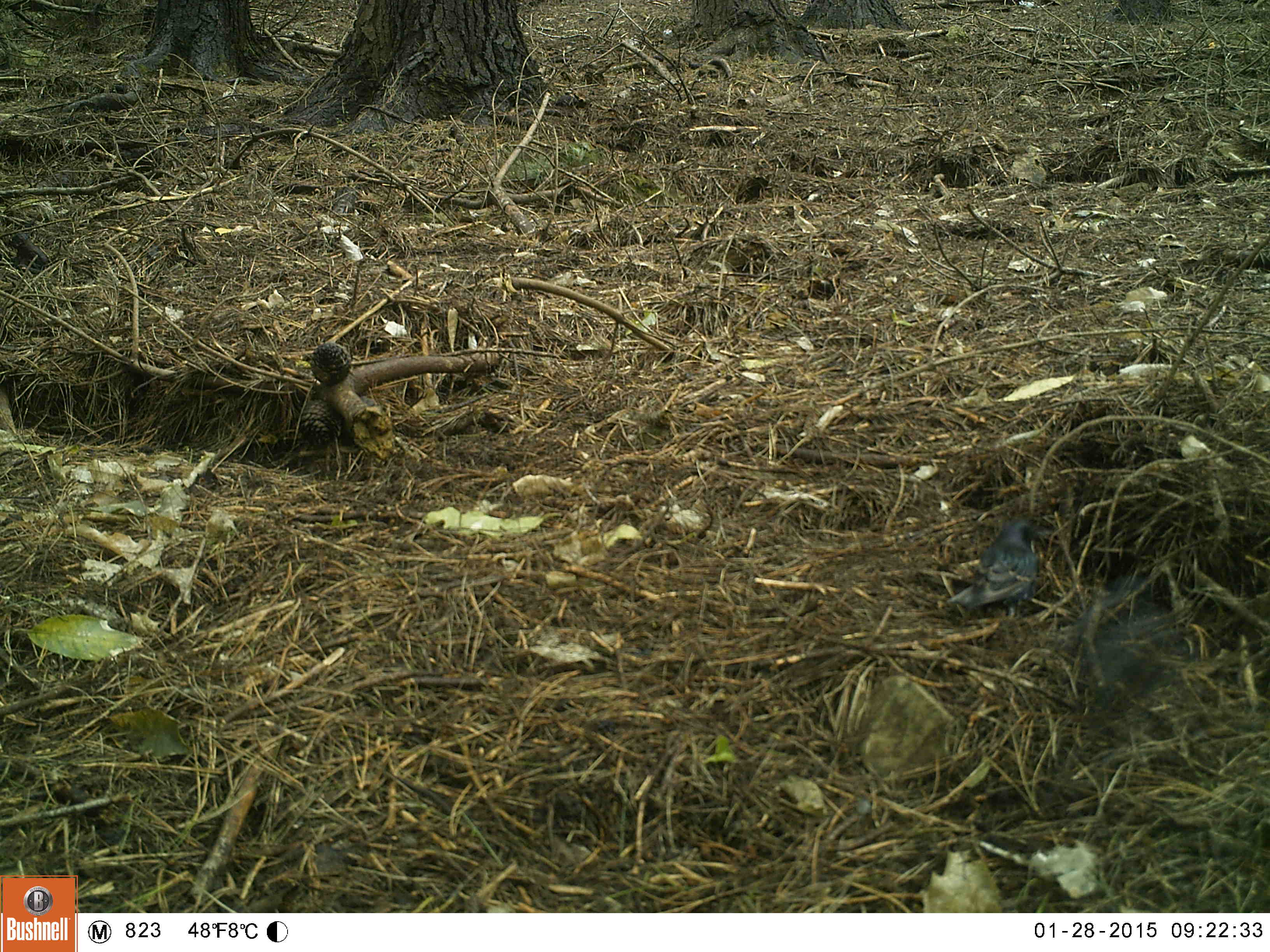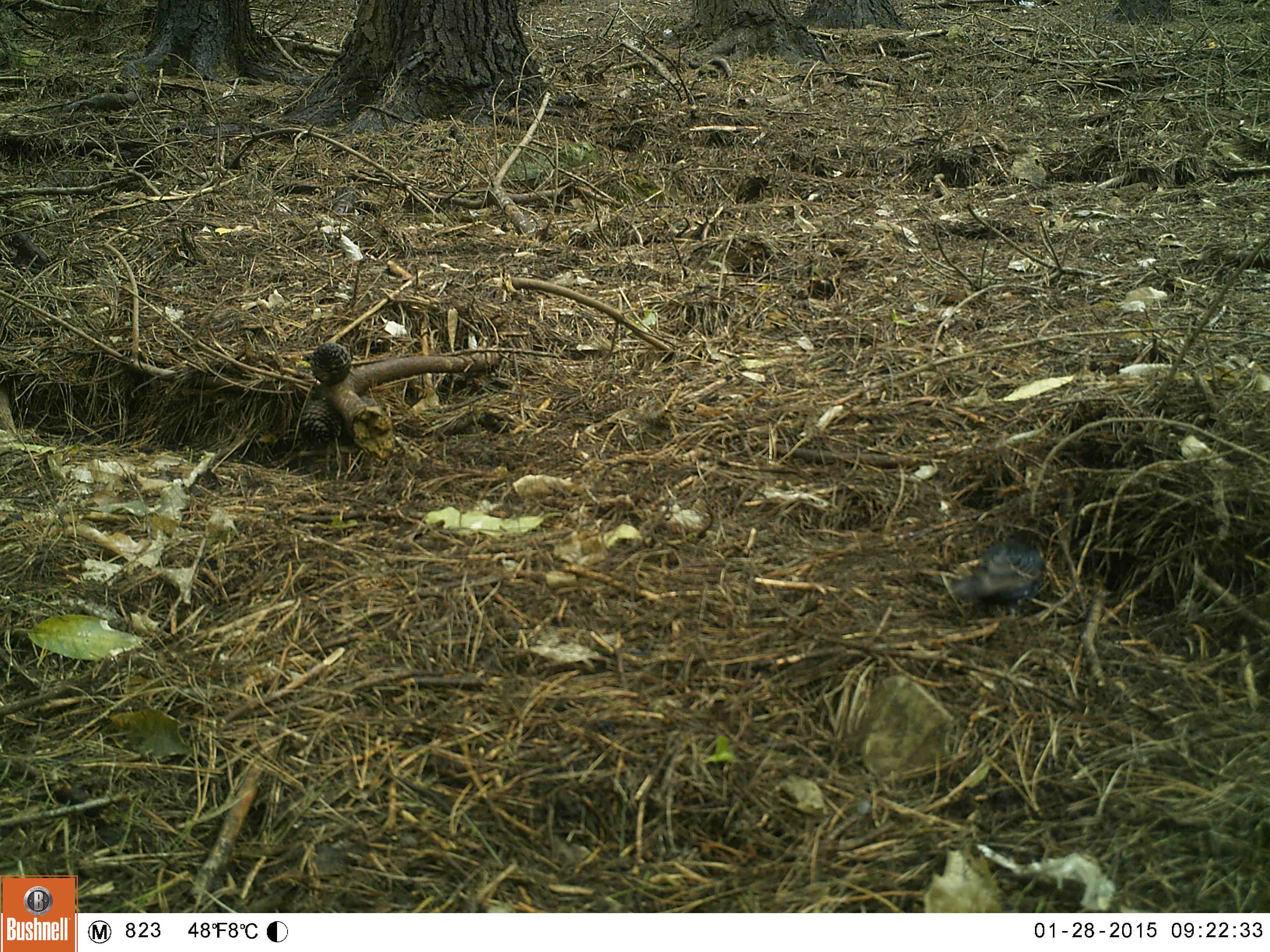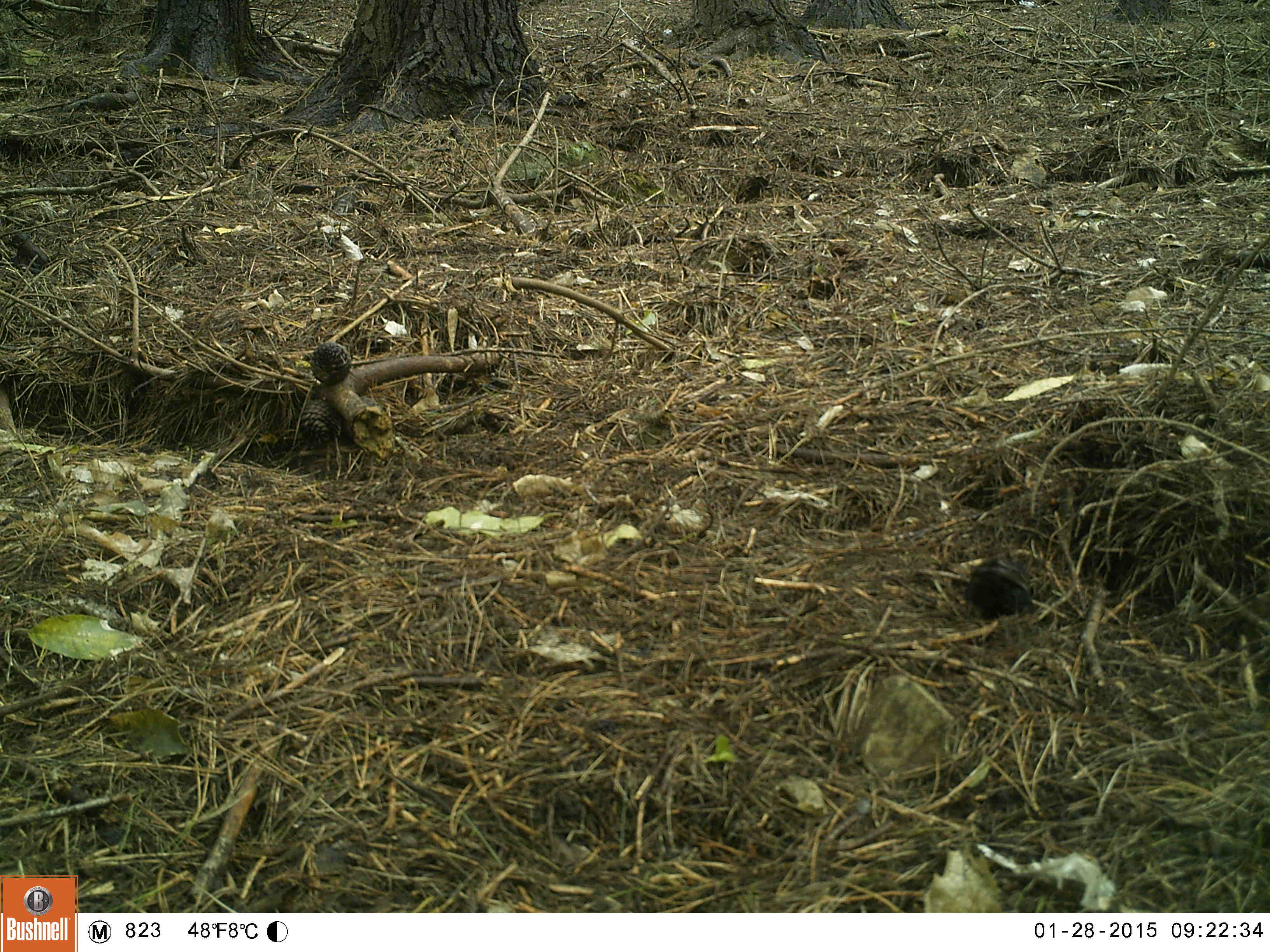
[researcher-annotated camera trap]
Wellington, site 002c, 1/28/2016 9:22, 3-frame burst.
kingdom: Animalia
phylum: Chordata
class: Aves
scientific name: Aves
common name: bird